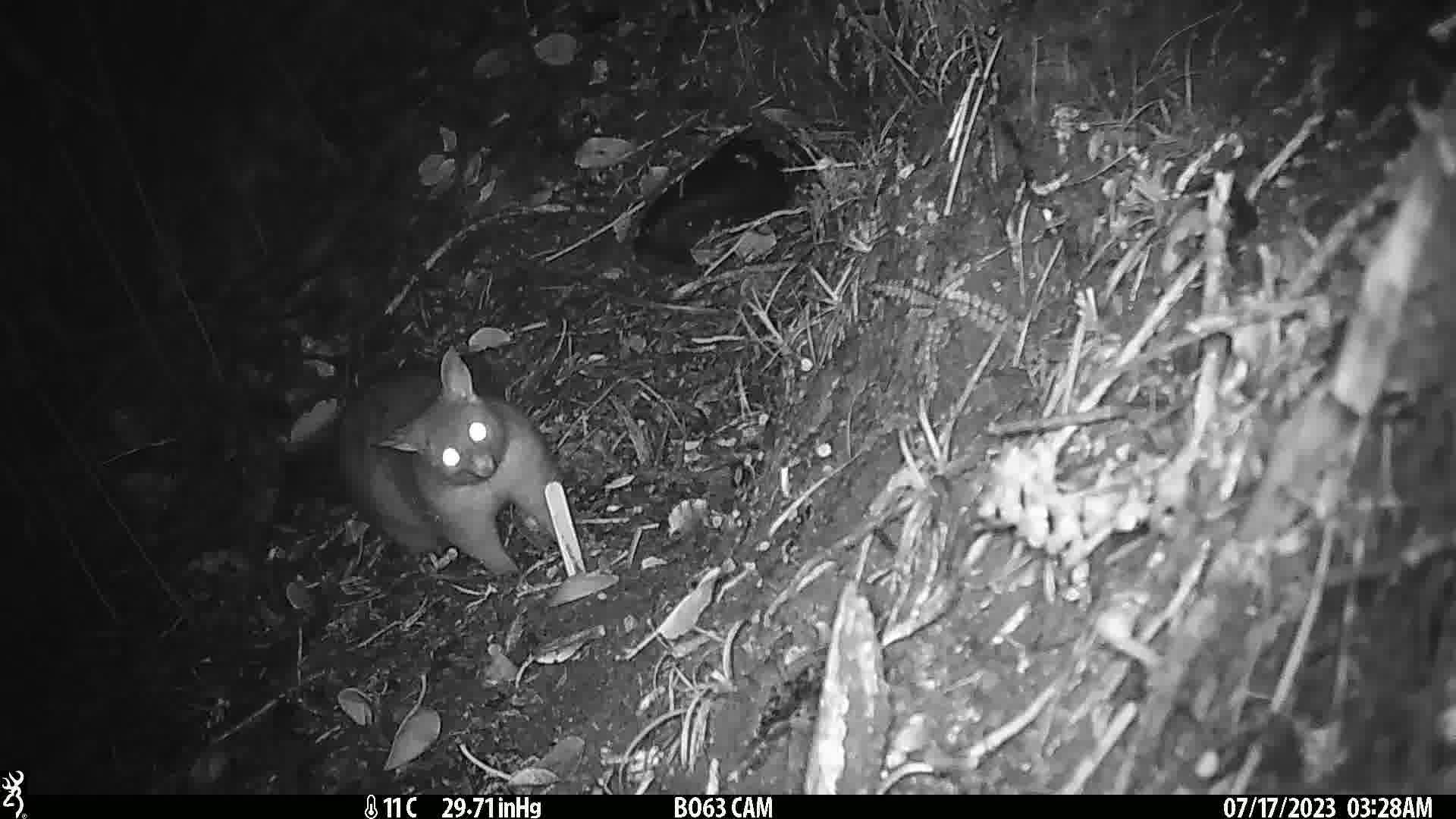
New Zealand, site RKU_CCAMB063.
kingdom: Animalia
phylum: Chordata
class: Mammalia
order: Diprotodontia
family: Phalangeridae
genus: Trichosurus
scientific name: Trichosurus vulpecula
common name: common brushtail possum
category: possum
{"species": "possum (common brushtail possum) (Trichosurus vulpecula)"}